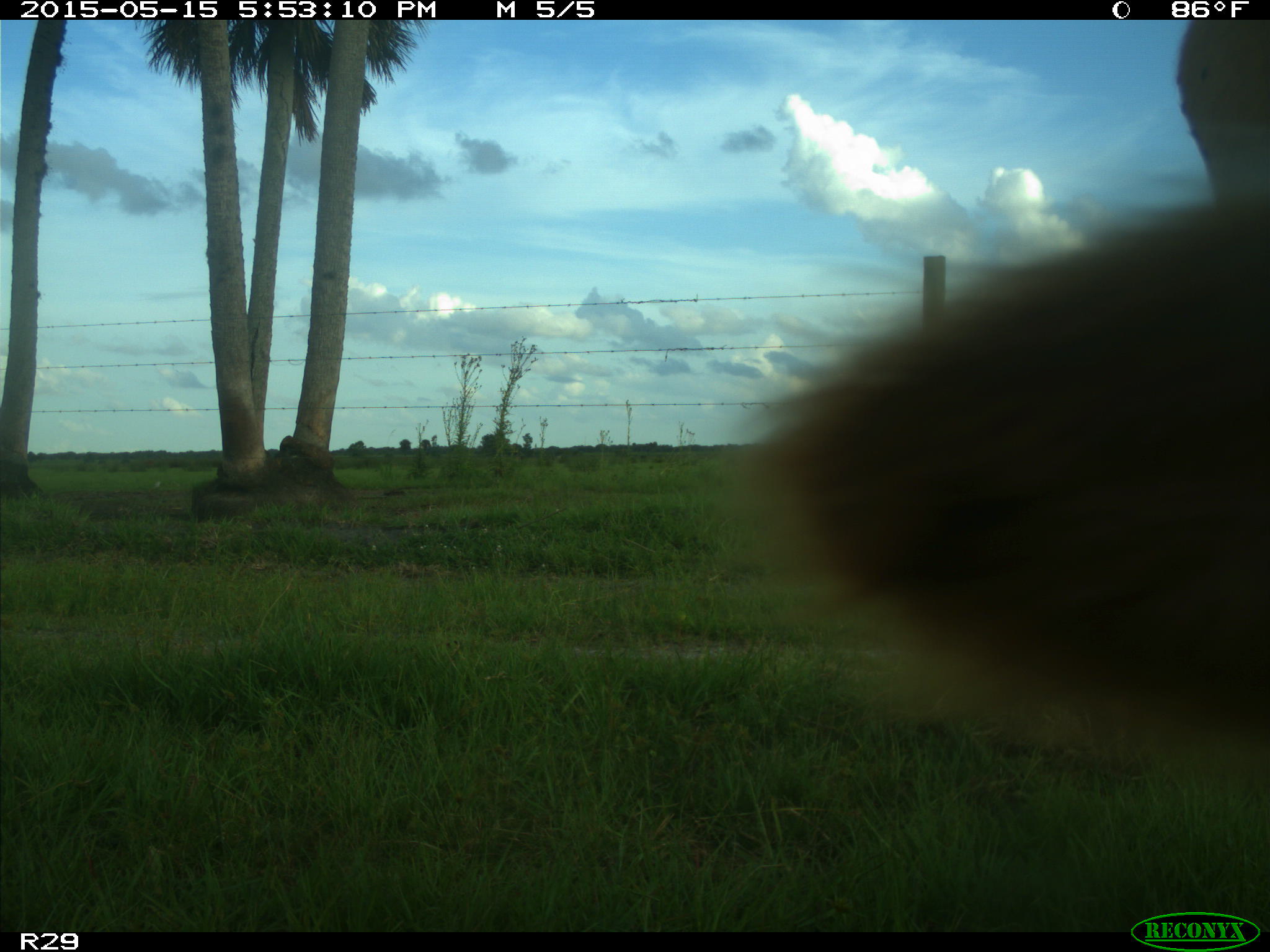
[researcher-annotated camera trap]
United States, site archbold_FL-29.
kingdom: Animalia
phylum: Chordata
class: Mammalia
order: Artiodactyla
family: Bovidae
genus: Bos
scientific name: Bos taurus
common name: domestic cow